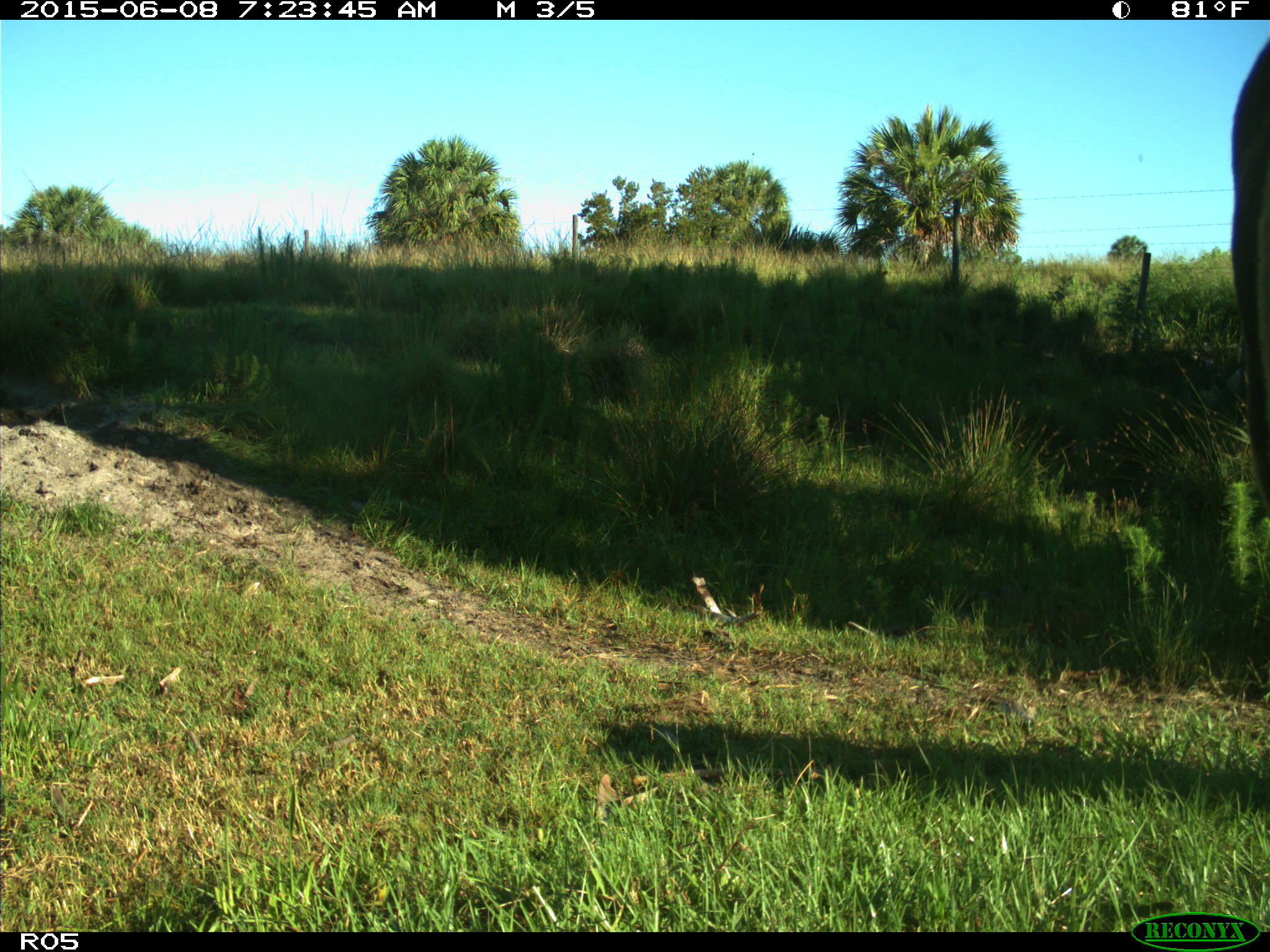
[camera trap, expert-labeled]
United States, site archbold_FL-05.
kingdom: Animalia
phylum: Chordata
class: Mammalia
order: Artiodactyla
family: Bovidae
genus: Bos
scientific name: Bos taurus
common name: domestic cow